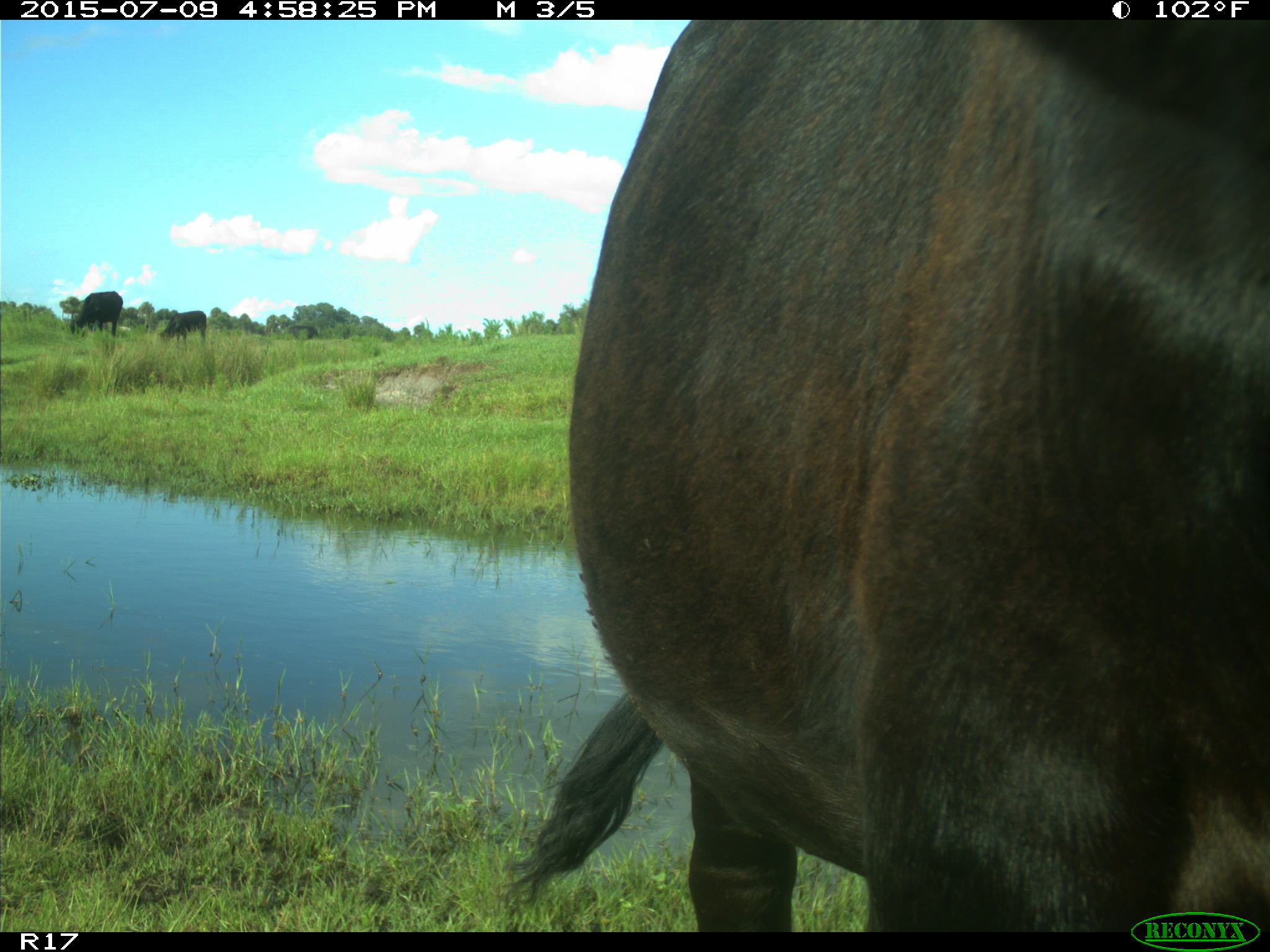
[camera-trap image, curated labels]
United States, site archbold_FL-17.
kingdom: Animalia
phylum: Chordata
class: Mammalia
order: Artiodactyla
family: Bovidae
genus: Bos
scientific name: Bos taurus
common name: domestic cow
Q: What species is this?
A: Bos taurus (domestic cow).